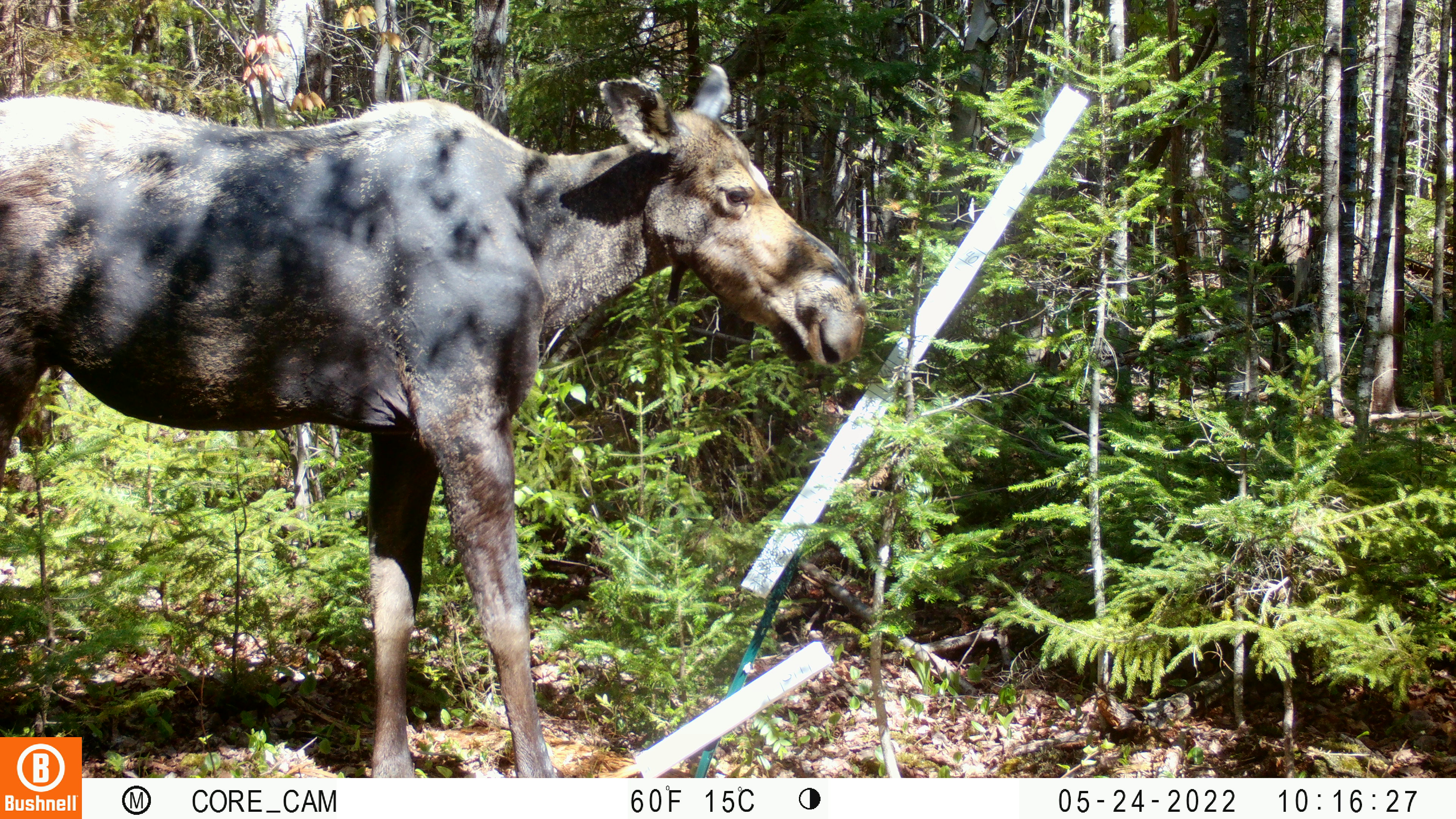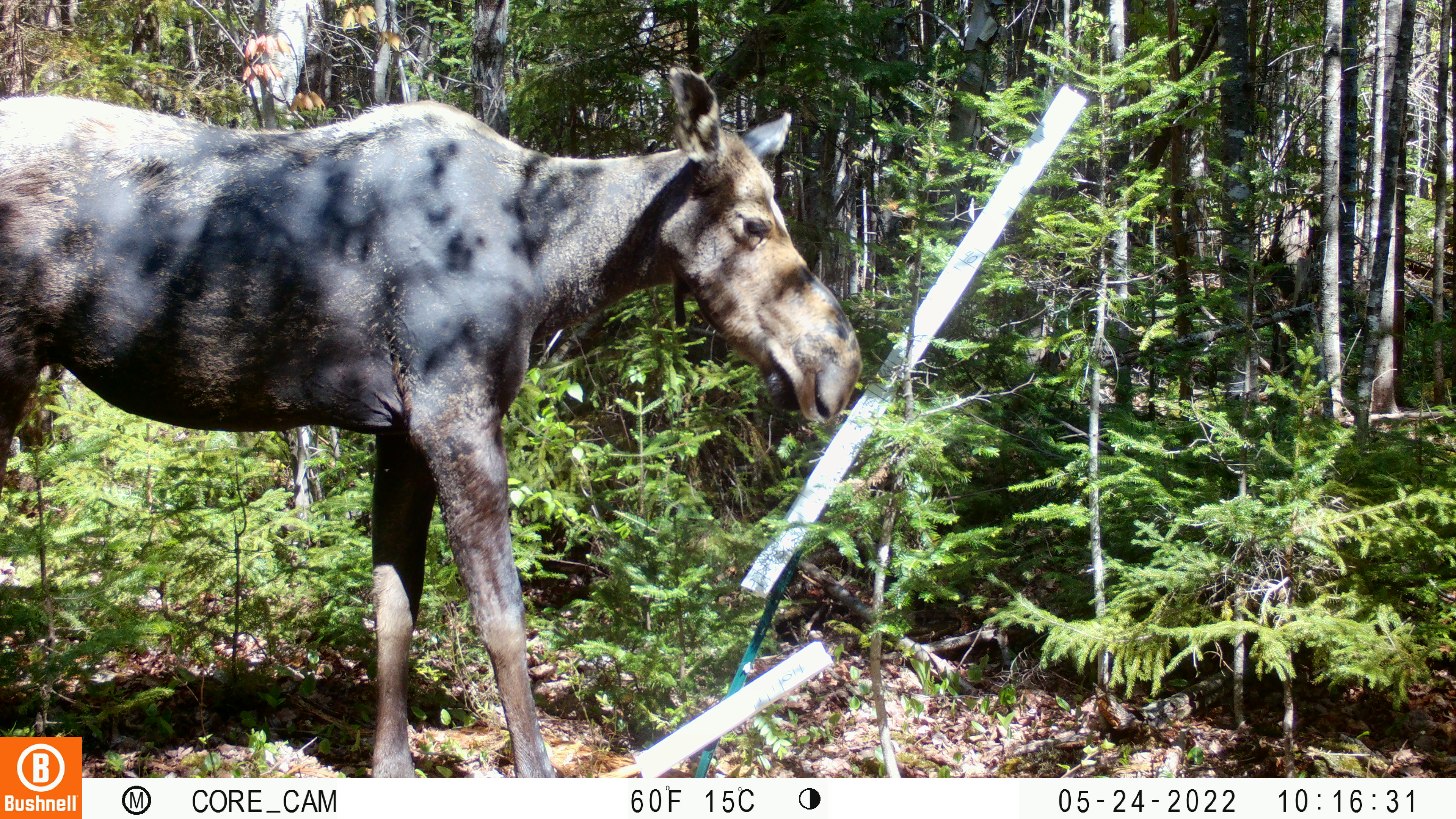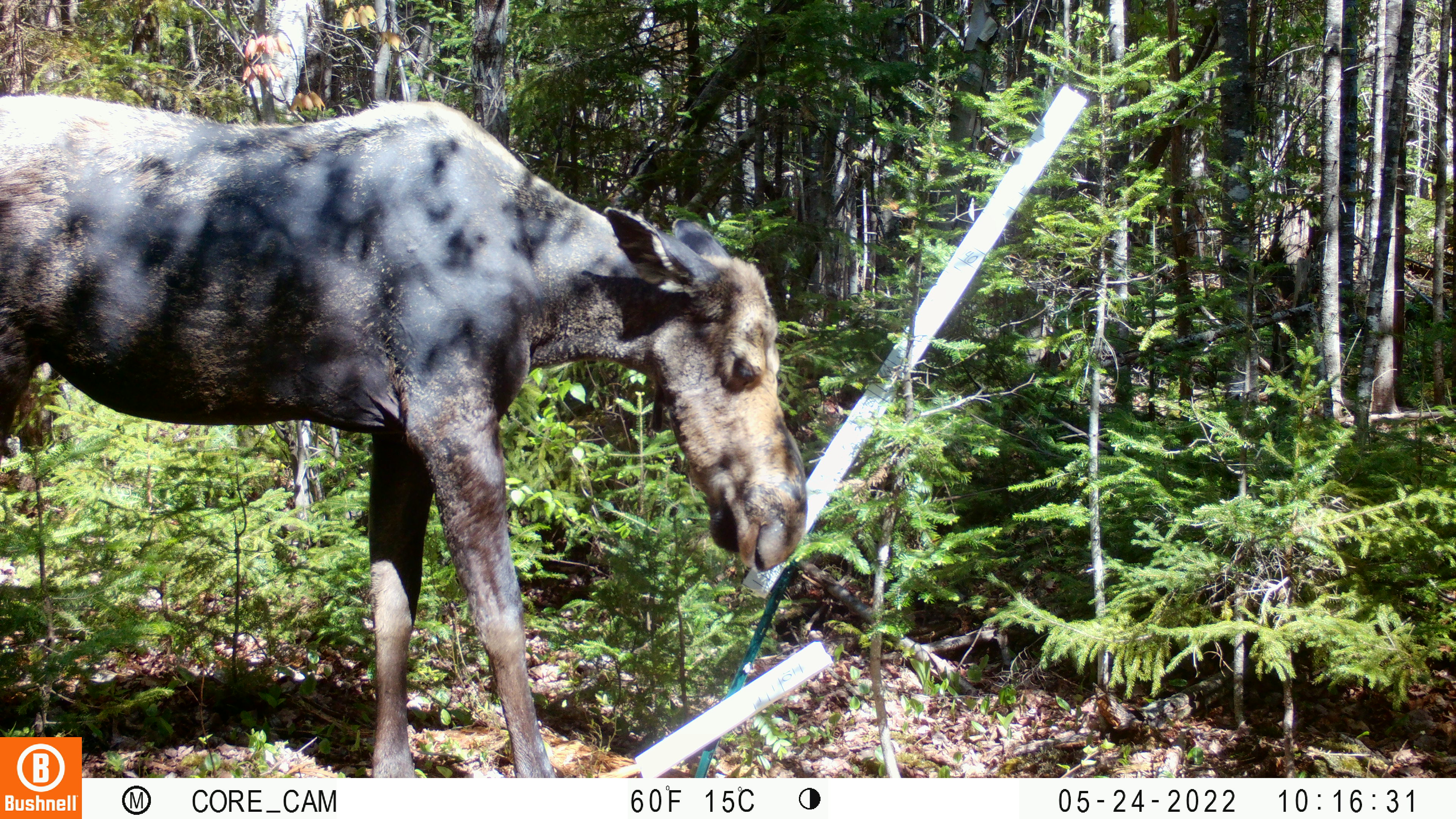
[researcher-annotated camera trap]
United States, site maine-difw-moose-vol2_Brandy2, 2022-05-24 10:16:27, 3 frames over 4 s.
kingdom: Animalia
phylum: Chordata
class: Mammalia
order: Artiodactyla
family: Cervidae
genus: Alces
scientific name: Alces alces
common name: moose